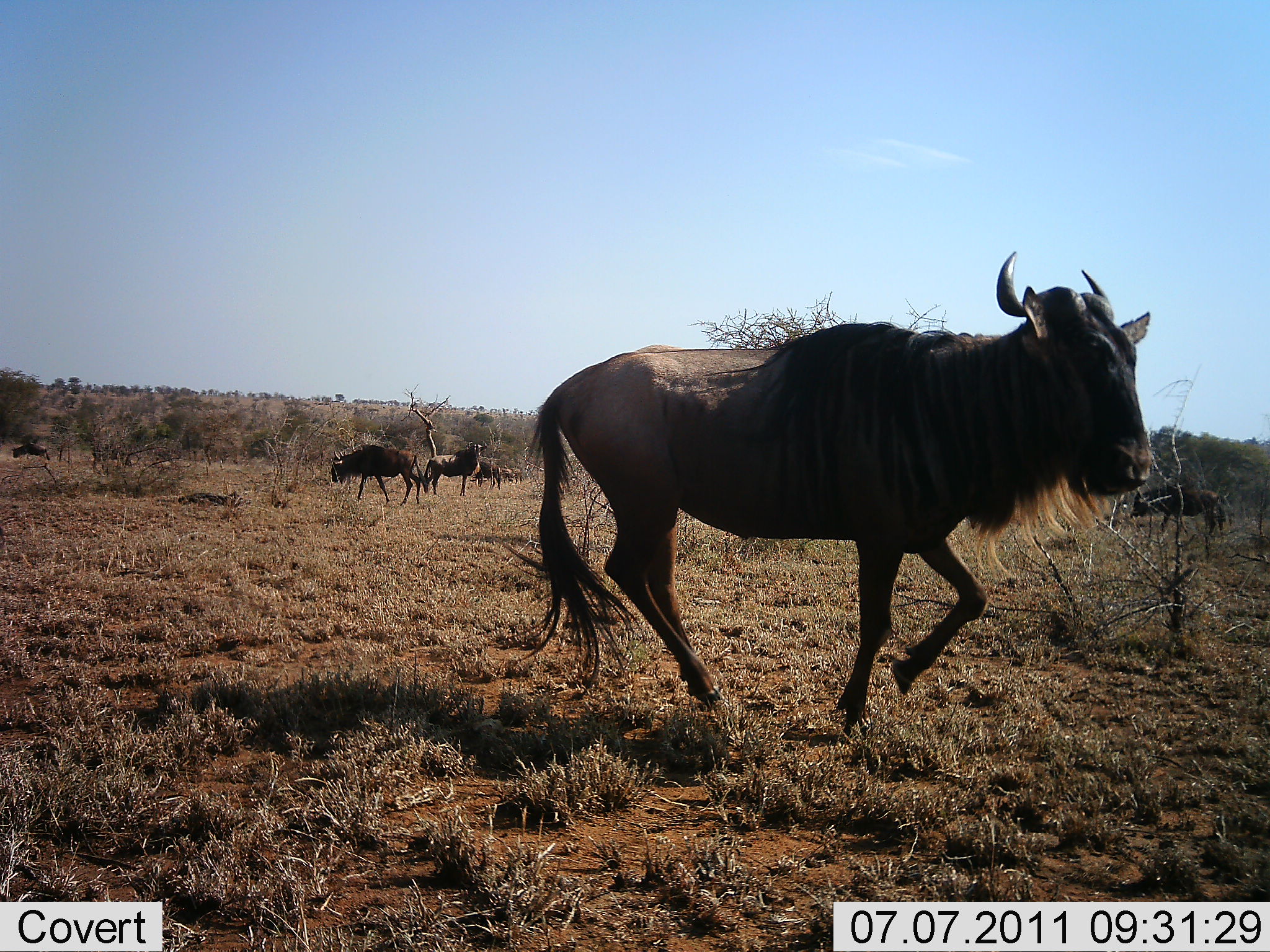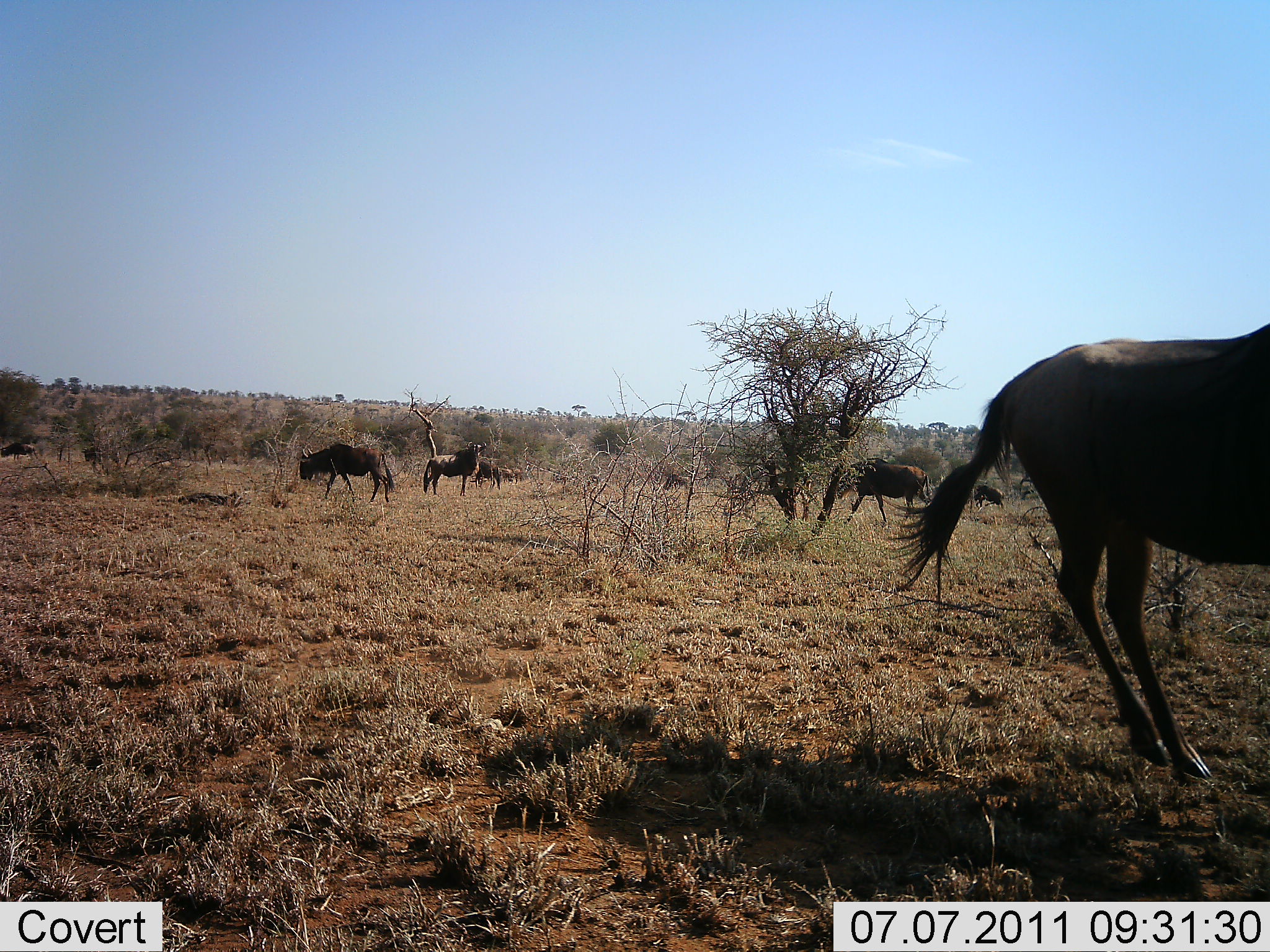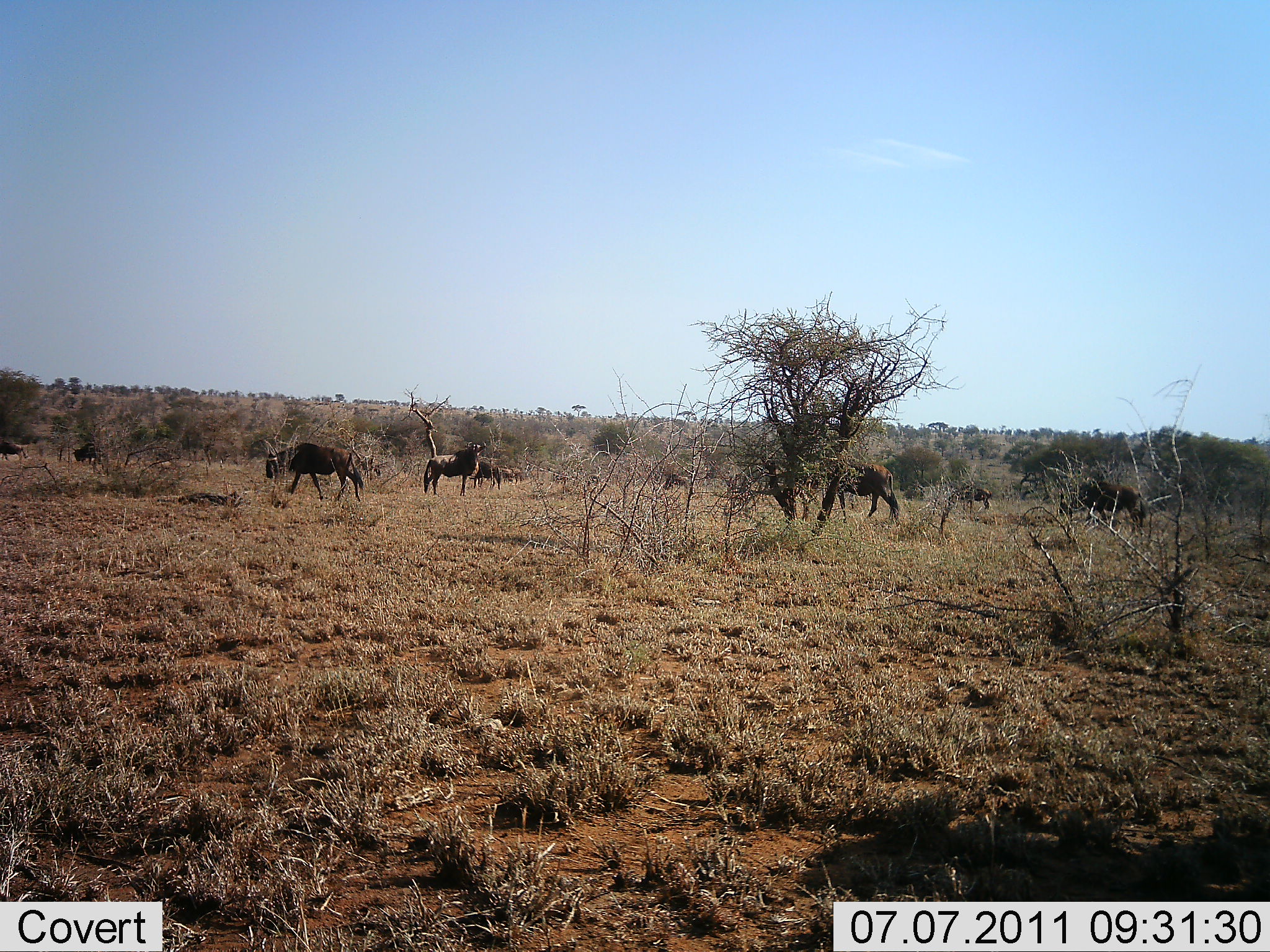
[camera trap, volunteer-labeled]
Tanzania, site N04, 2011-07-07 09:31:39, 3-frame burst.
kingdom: Animalia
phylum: Chordata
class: Mammalia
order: Artiodactyla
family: Bovidae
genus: Connochaetes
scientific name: Connochaetes taurinus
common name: blue wildebeest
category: wildebeest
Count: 8.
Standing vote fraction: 42%.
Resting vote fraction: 0%.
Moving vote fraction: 83%.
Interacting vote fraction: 0%.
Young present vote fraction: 0%.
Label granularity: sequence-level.